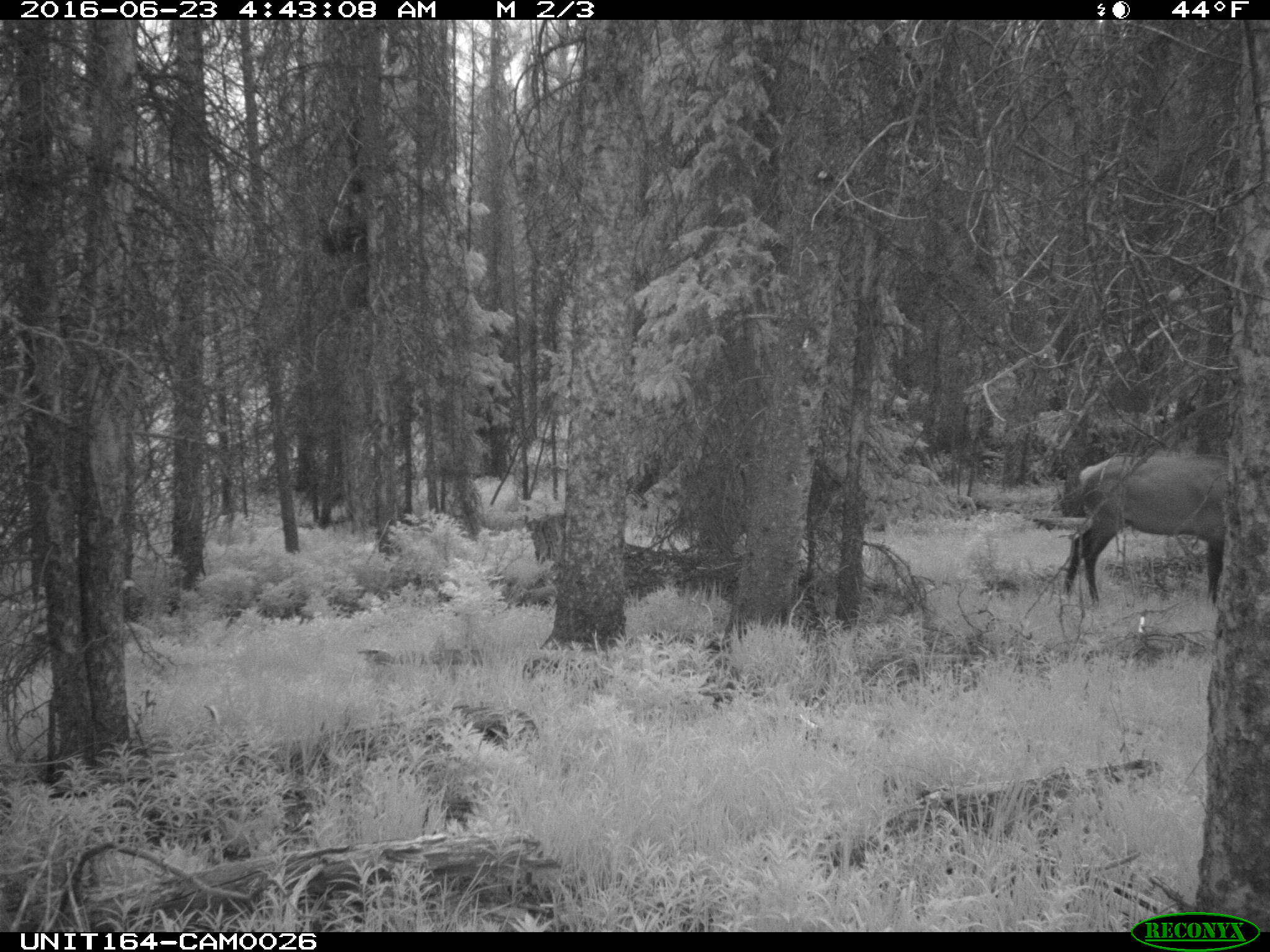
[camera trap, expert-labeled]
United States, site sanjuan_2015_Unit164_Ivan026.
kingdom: Animalia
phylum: Chordata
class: Mammalia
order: Artiodactyla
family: Cervidae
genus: Cervus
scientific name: Cervus elaphus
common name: red deer